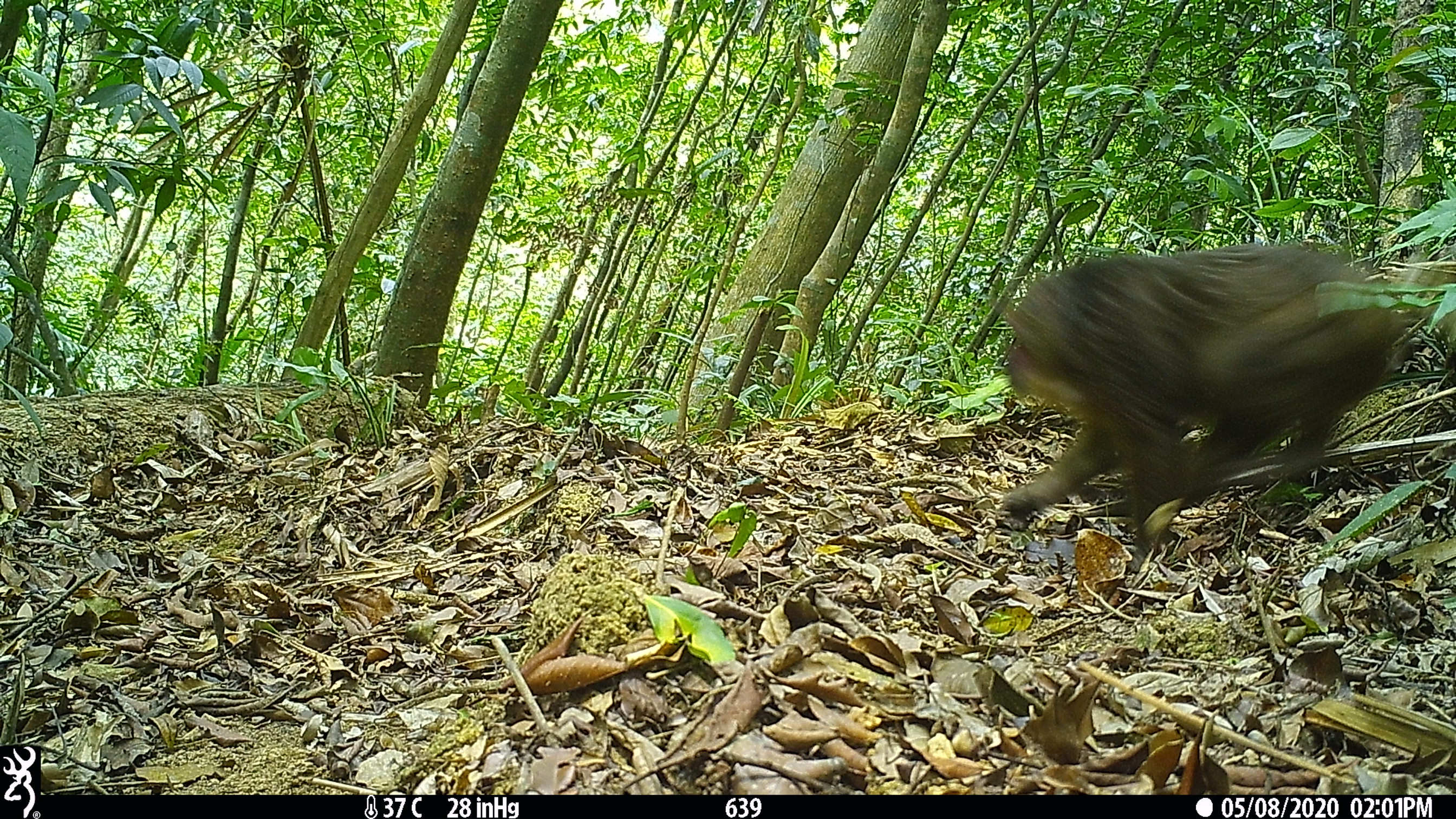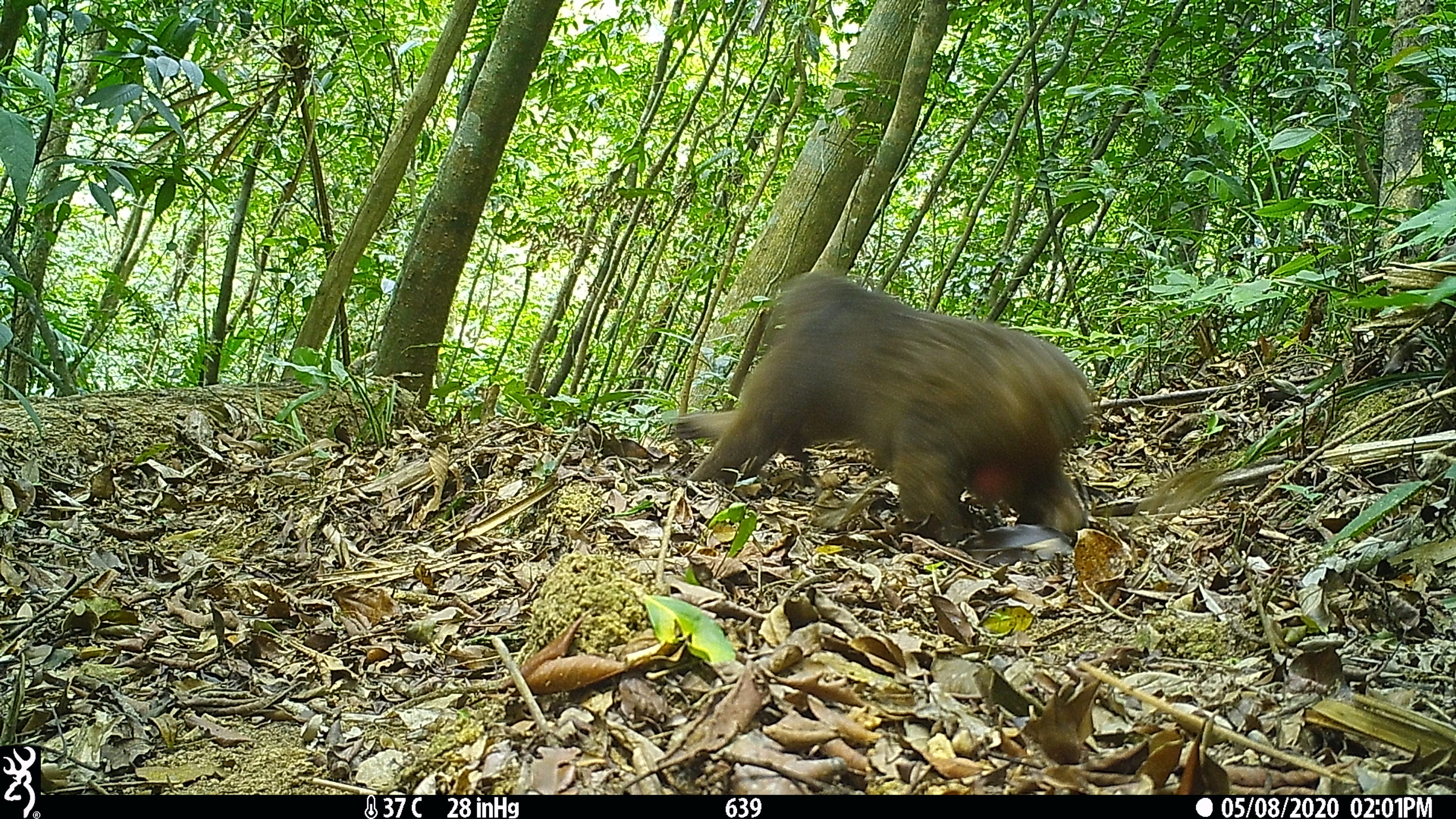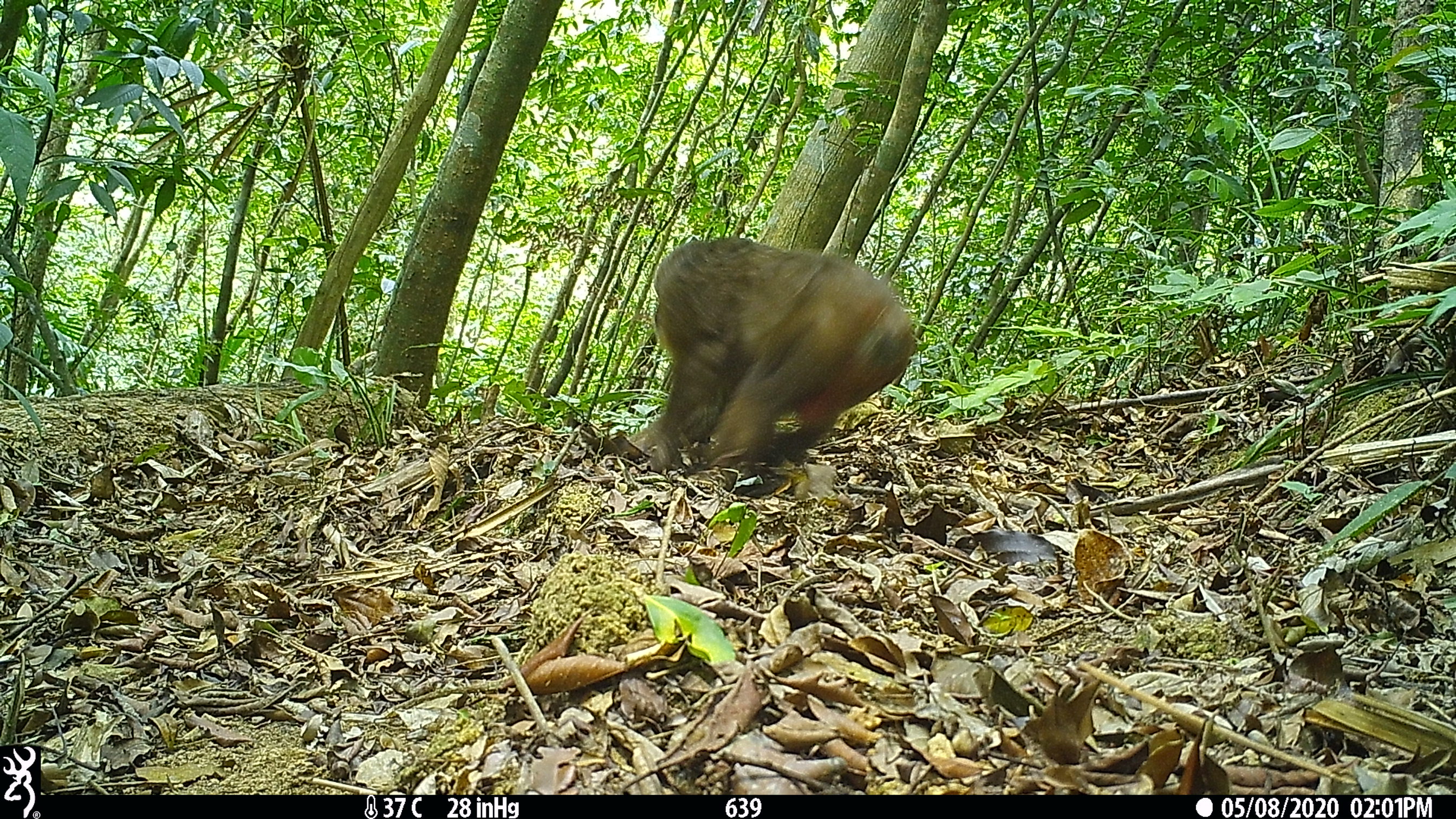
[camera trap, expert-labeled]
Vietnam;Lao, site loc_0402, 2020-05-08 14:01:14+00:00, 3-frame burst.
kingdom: Animalia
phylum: Chordata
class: Mammalia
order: Primates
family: Cercopithecidae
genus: Macaca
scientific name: Macaca arctoides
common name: stump-tailed macaque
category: stump tailed macaque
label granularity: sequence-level